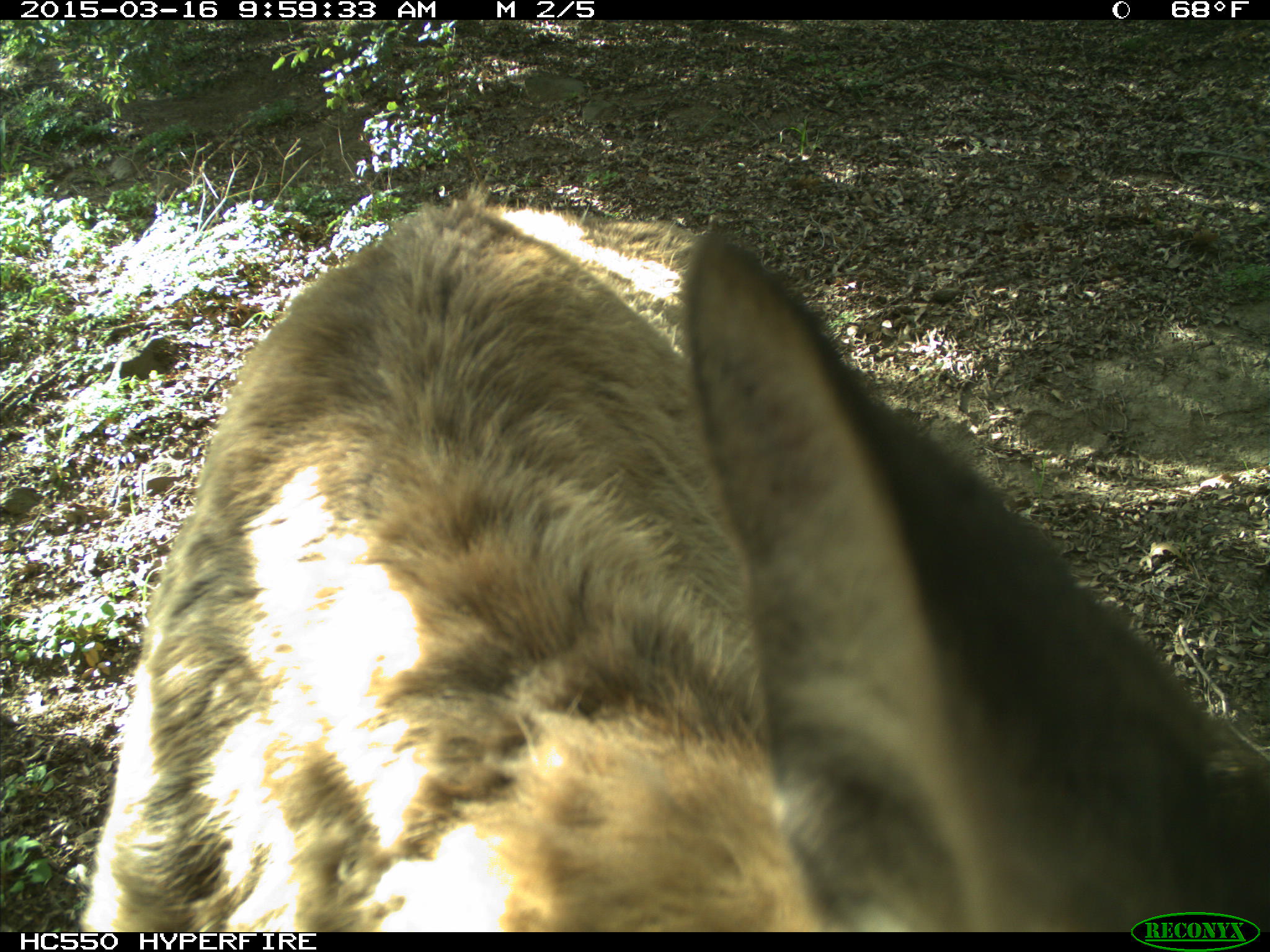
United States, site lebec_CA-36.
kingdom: Animalia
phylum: Chordata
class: Mammalia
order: Artiodactyla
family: Cervidae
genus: Cervus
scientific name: Cervus canadensis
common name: elk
Cervus canadensis (elk).